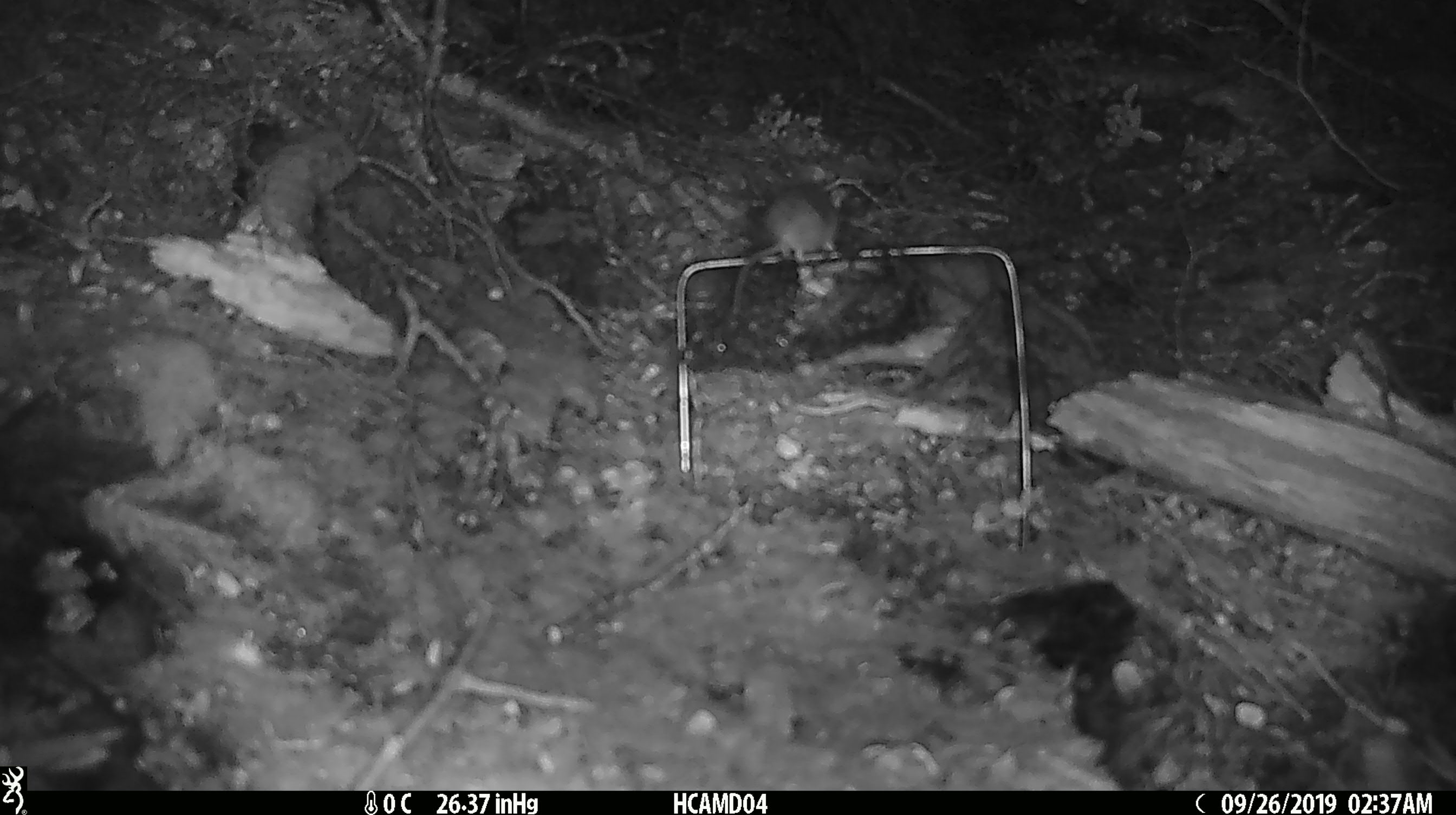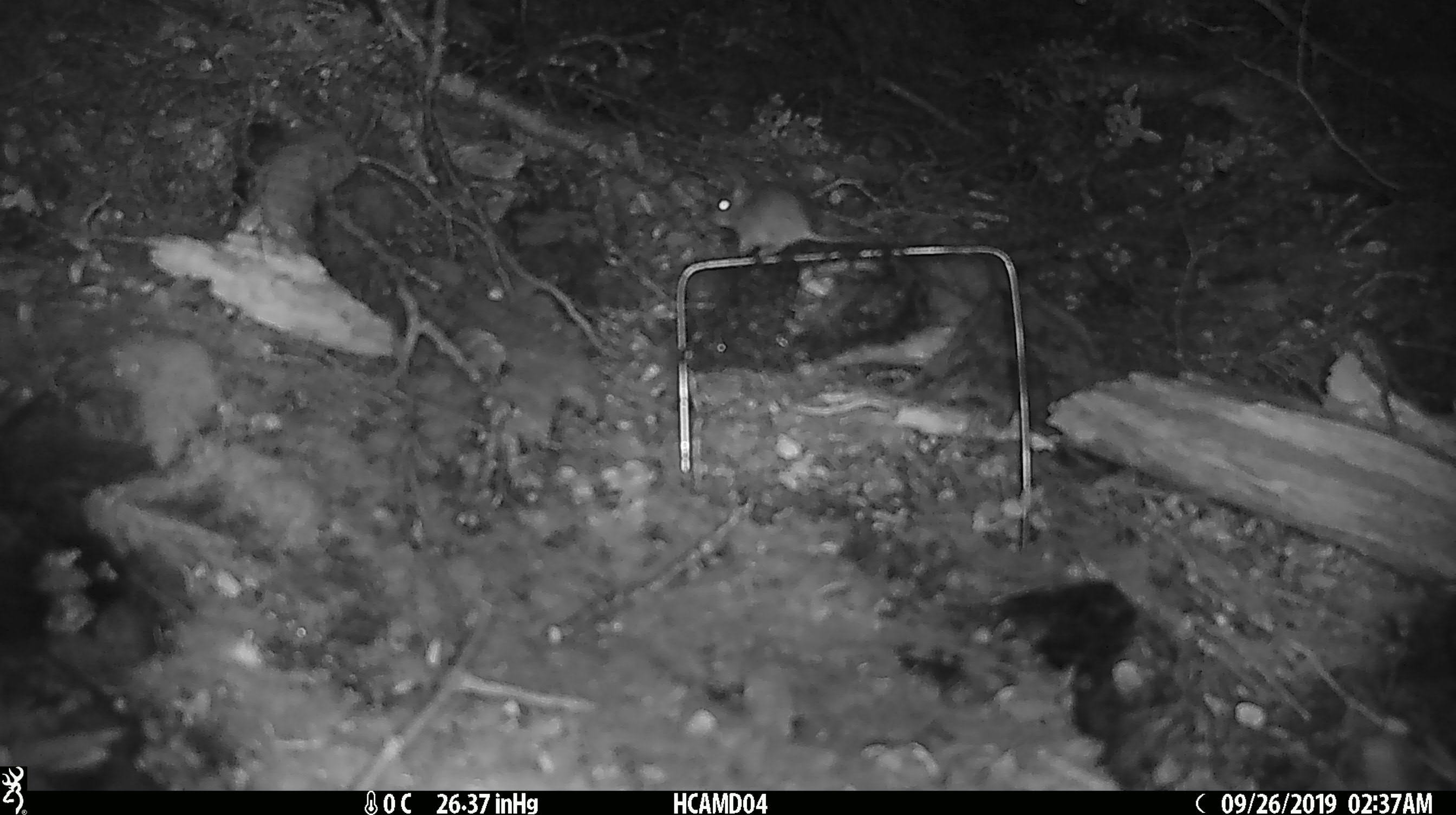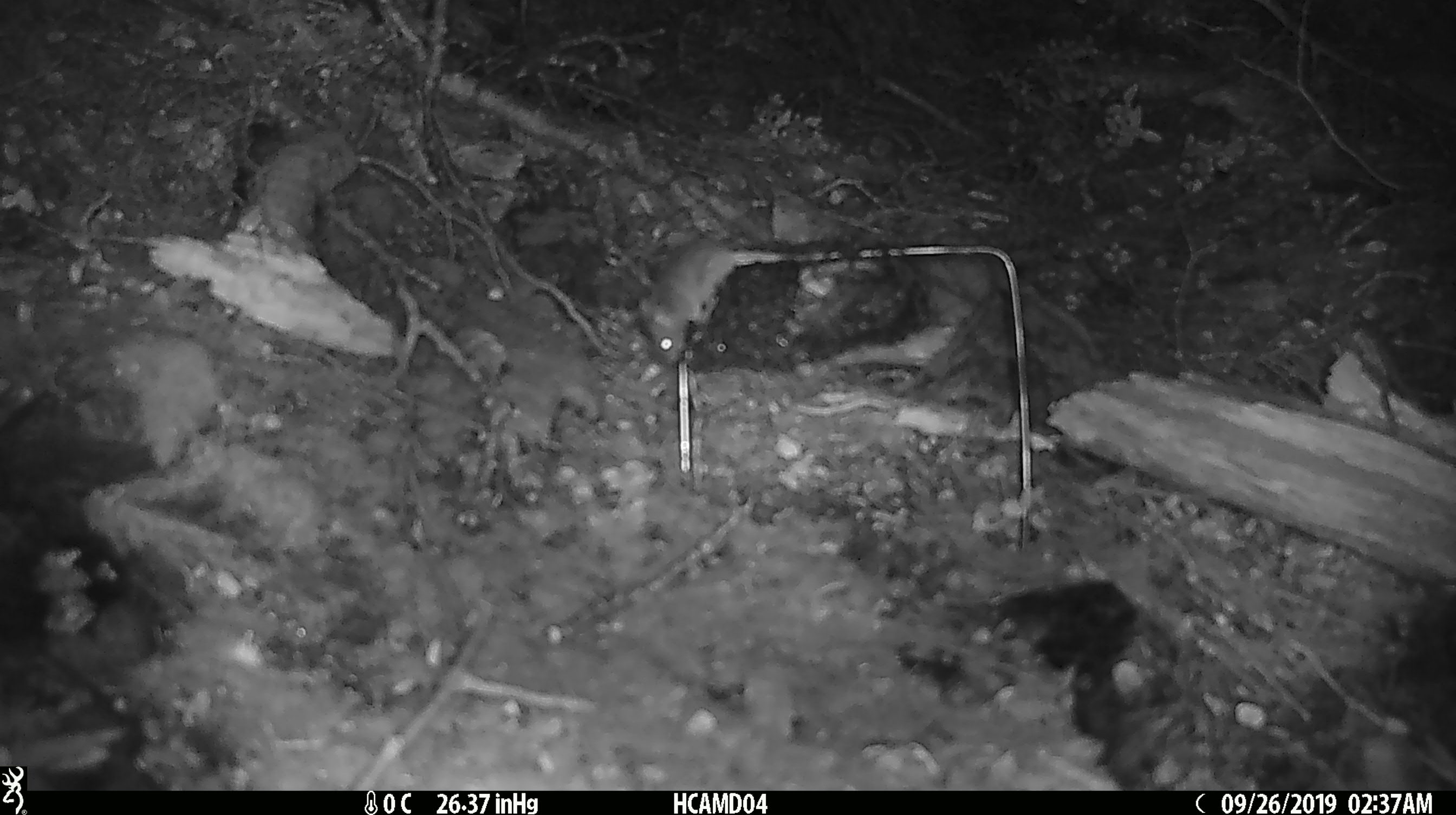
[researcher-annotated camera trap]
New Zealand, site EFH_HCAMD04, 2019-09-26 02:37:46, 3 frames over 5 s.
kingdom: Animalia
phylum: Chordata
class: Mammalia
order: Rodentia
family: Muridae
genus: Mus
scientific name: Mus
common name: mouse